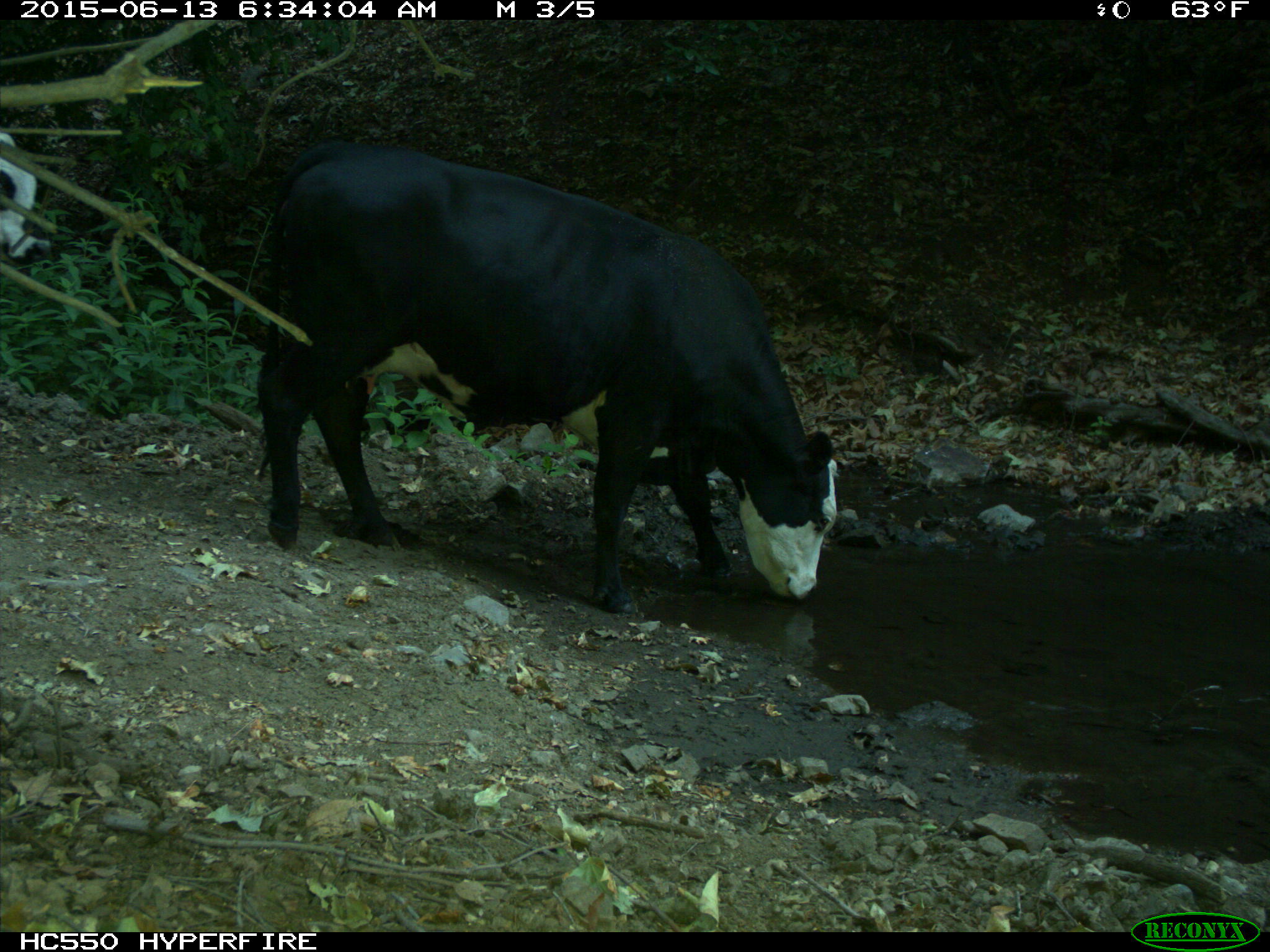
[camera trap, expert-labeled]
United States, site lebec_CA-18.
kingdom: Animalia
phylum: Chordata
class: Mammalia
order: Artiodactyla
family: Bovidae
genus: Bos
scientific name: Bos taurus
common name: domestic cow